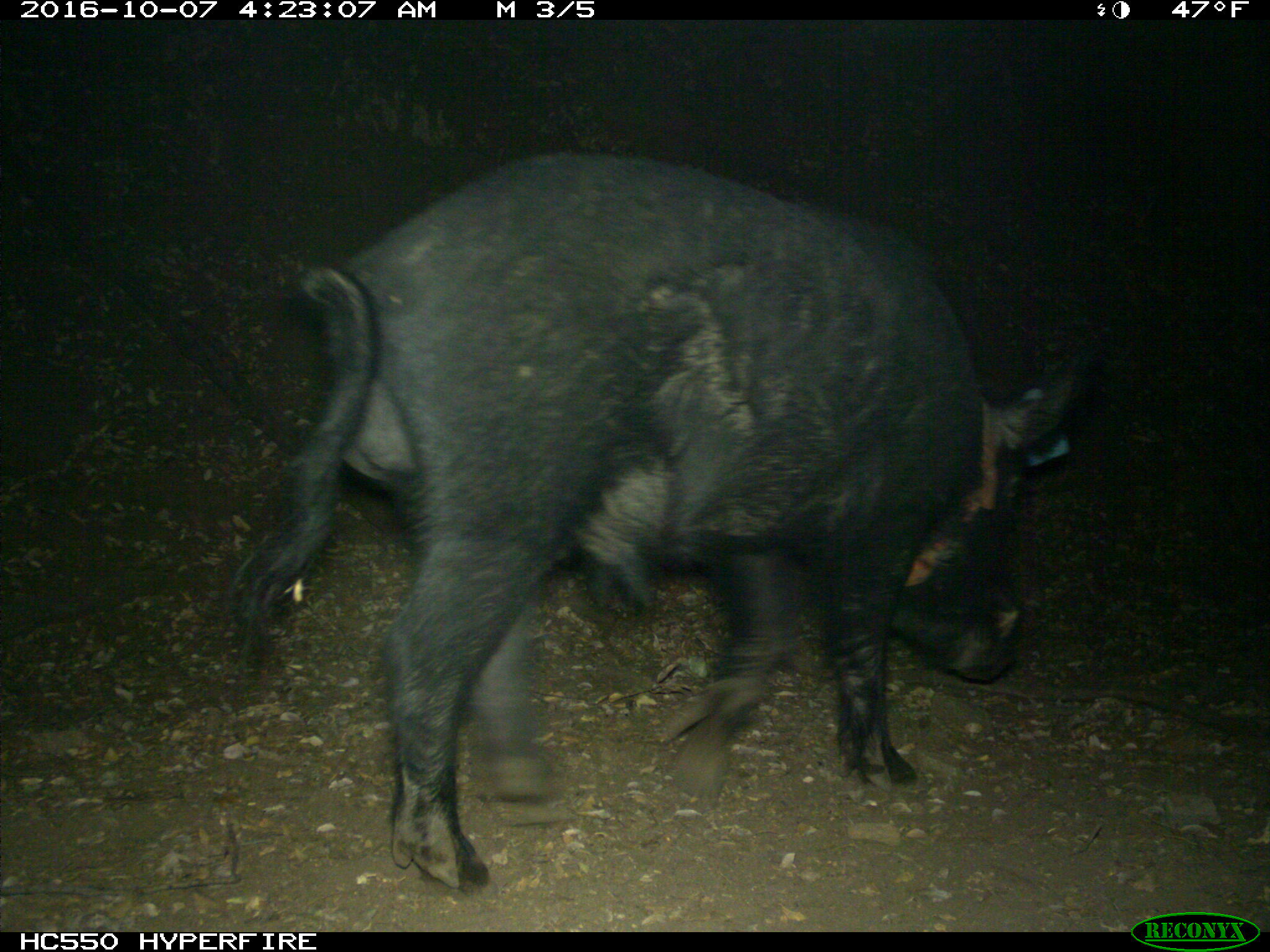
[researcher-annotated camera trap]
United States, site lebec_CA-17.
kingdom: Animalia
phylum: Chordata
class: Mammalia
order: Artiodactyla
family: Suidae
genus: Sus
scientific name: Sus scrofa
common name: wild boar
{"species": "Sus scrofa (wild boar)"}